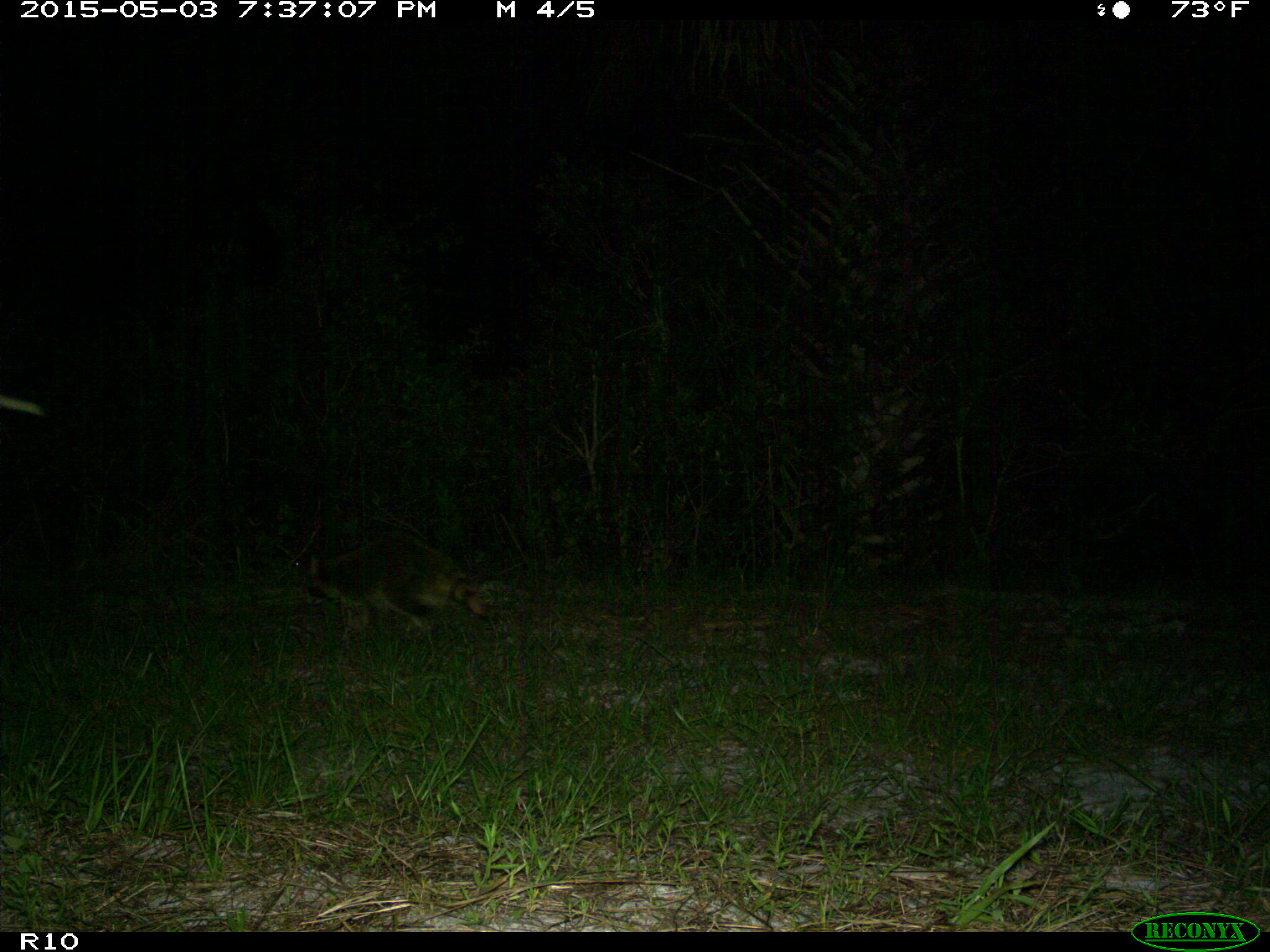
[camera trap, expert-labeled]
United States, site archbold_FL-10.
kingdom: Animalia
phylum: Chordata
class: Mammalia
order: Carnivora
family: Procyonidae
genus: Procyon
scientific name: Procyon lotor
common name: common raccoon